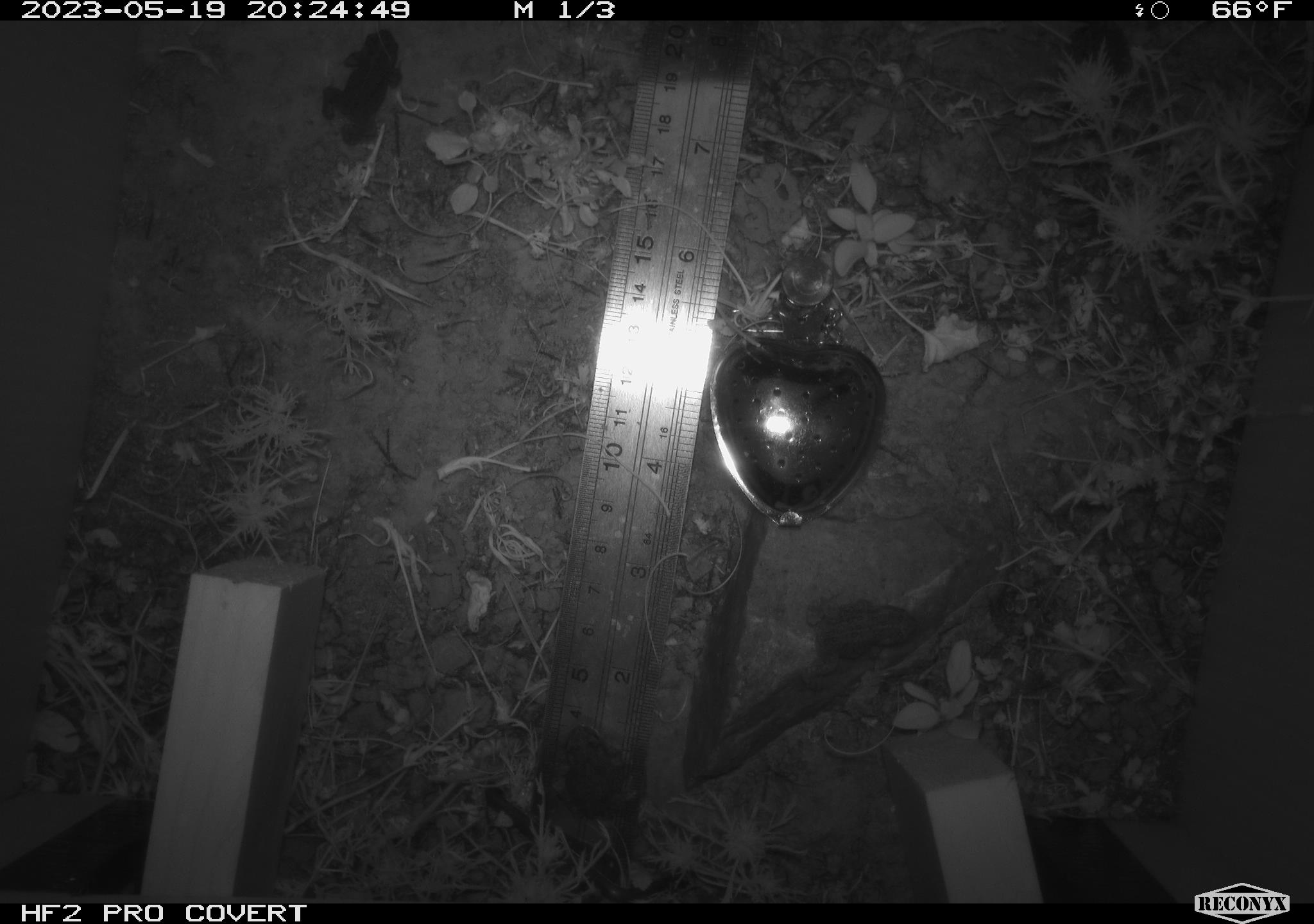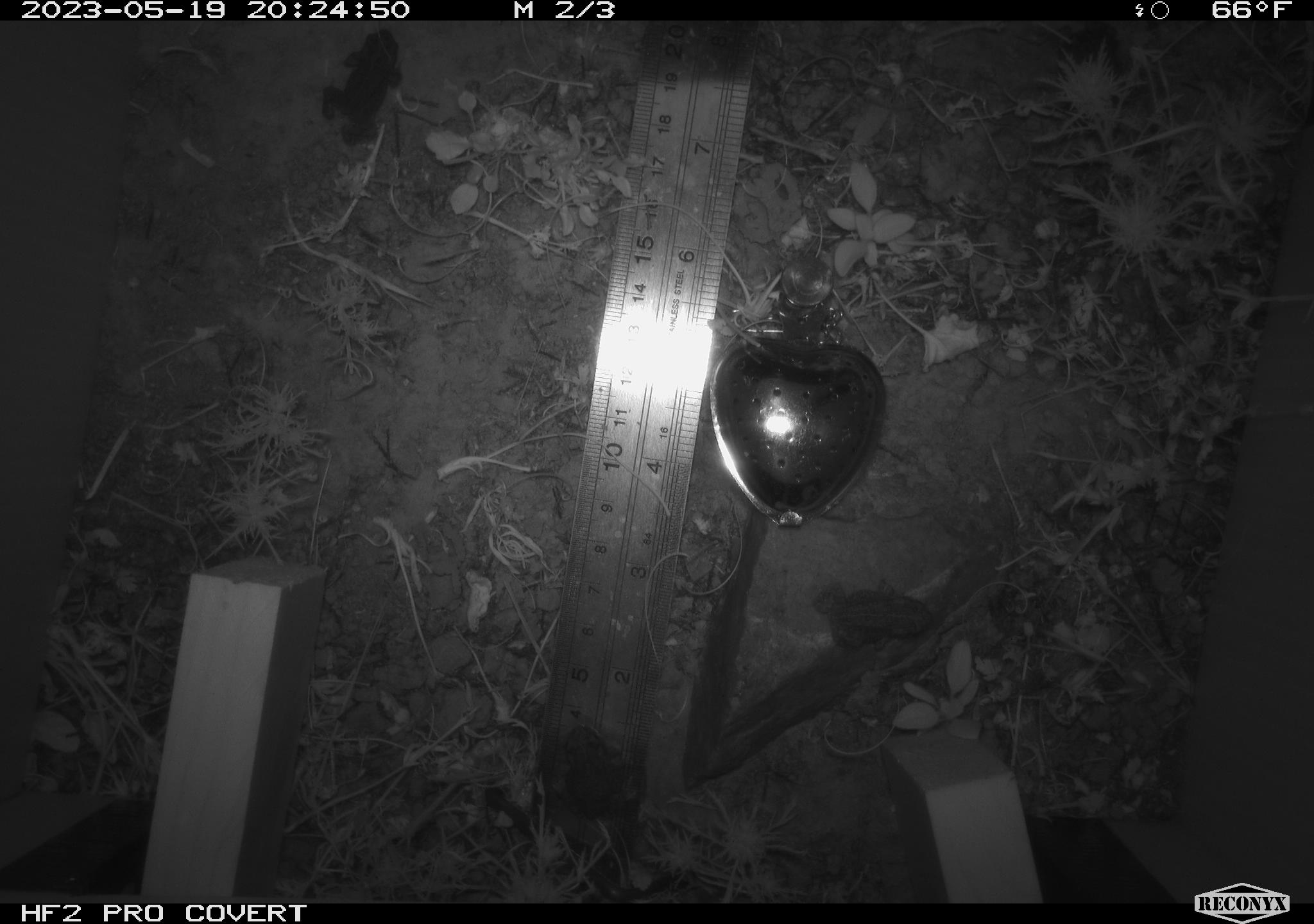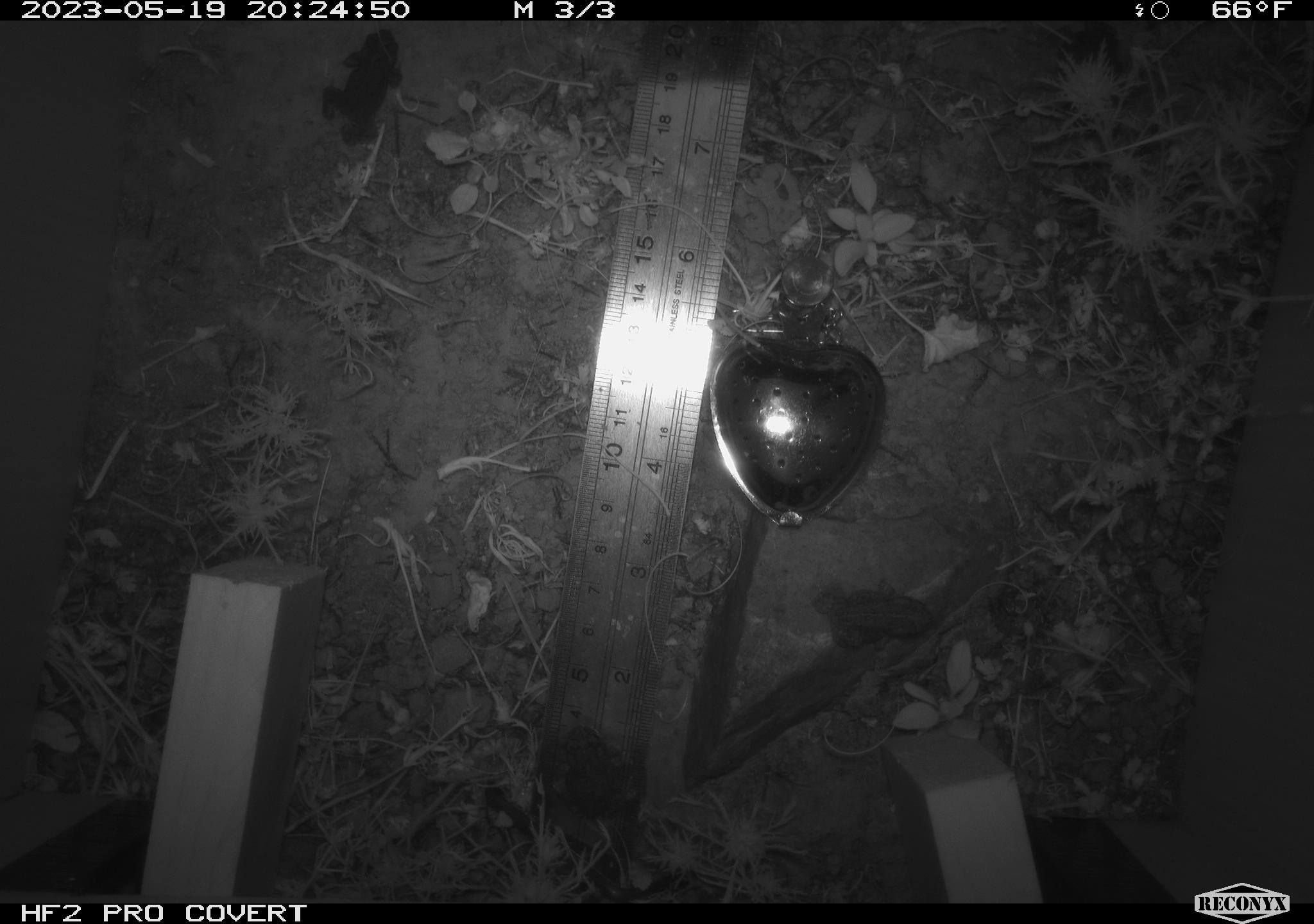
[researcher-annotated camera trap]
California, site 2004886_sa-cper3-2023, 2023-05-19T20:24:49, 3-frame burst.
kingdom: Animalia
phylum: Chordata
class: Amphibia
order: Anura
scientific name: Anura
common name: frogs